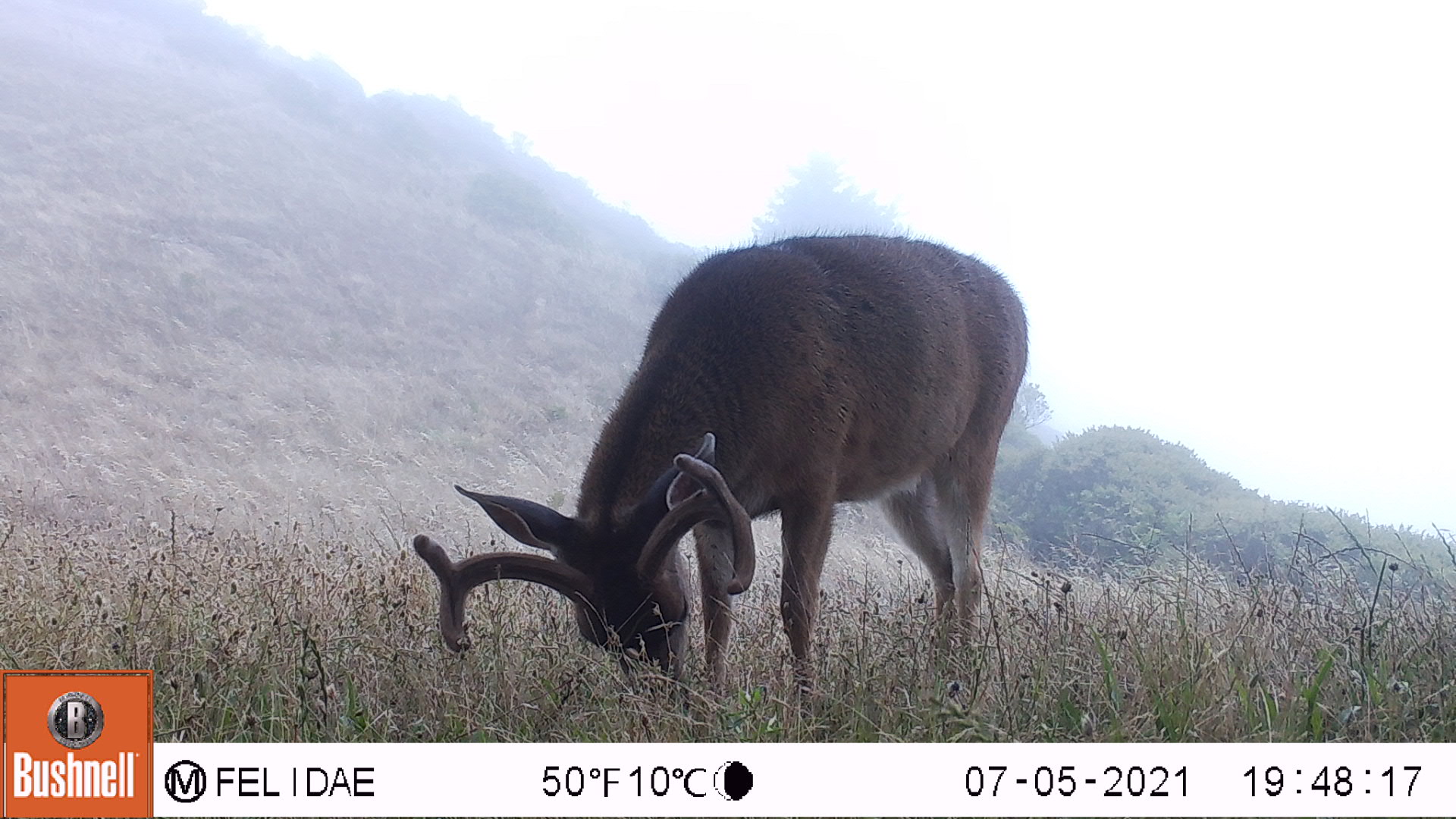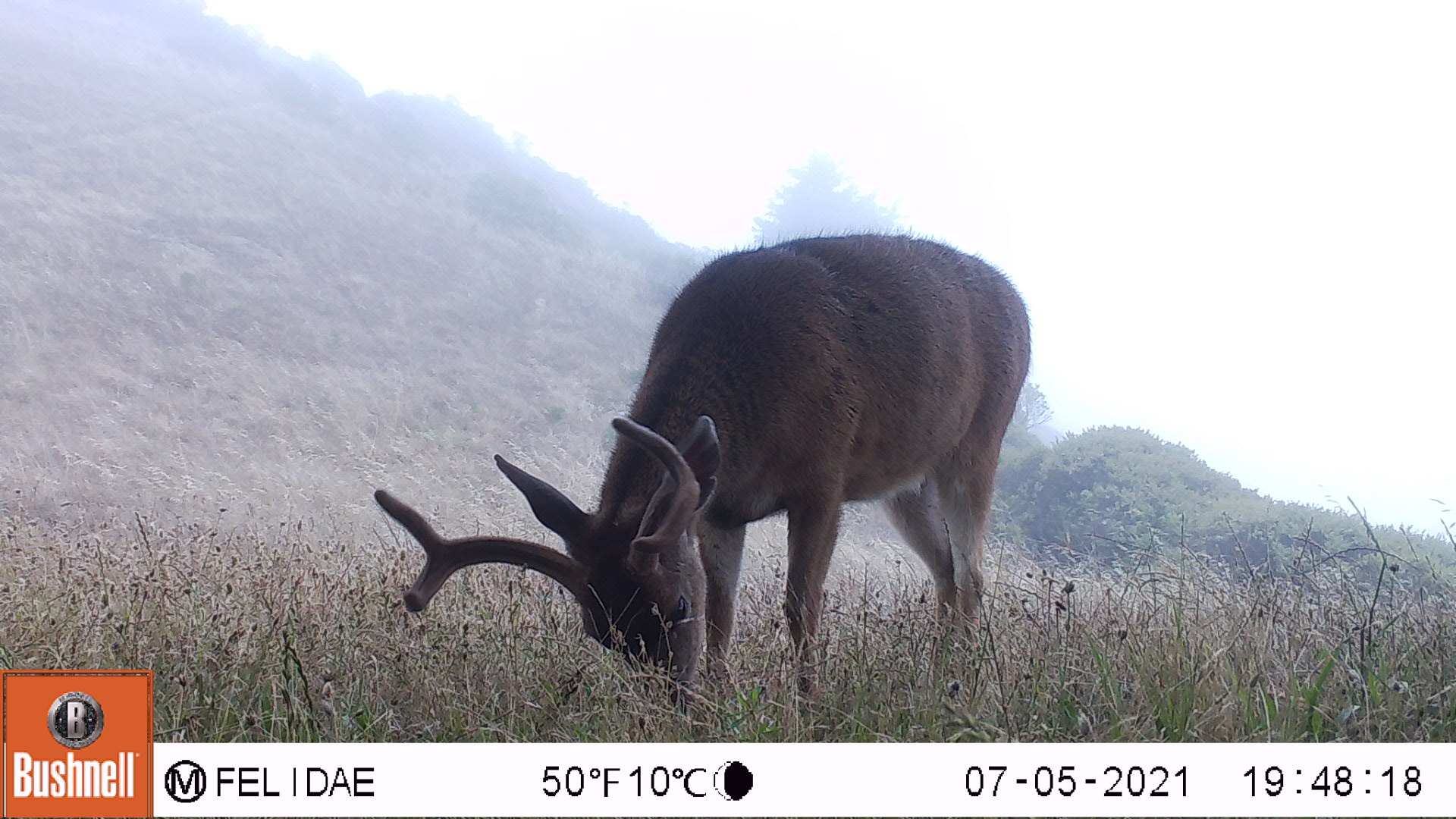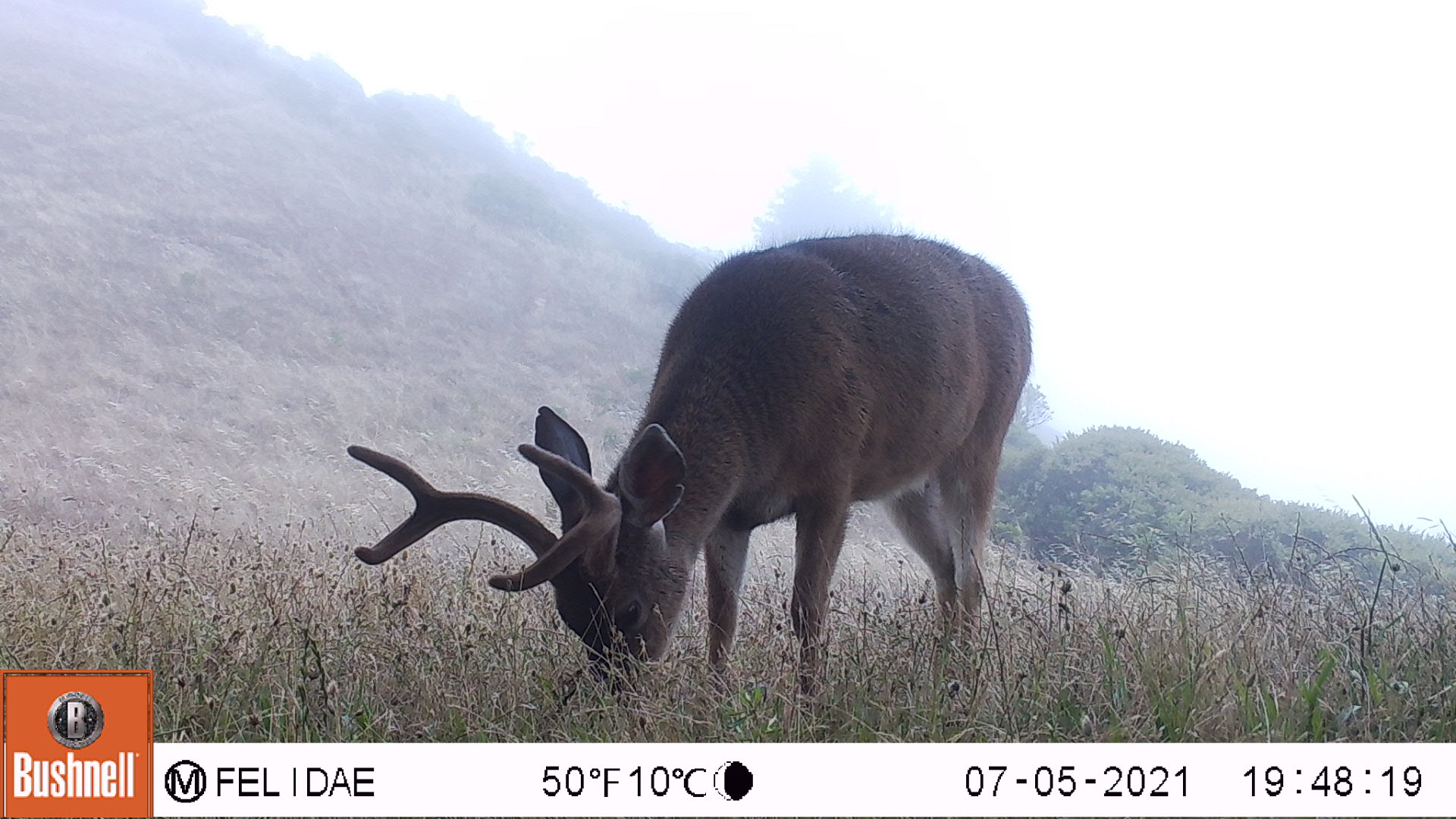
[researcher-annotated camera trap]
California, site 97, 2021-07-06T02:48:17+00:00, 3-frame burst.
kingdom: Animalia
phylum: Chordata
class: Mammalia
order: Artiodactyla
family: Cervidae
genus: Odocoileus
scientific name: Odocoileus hemionus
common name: mule deer